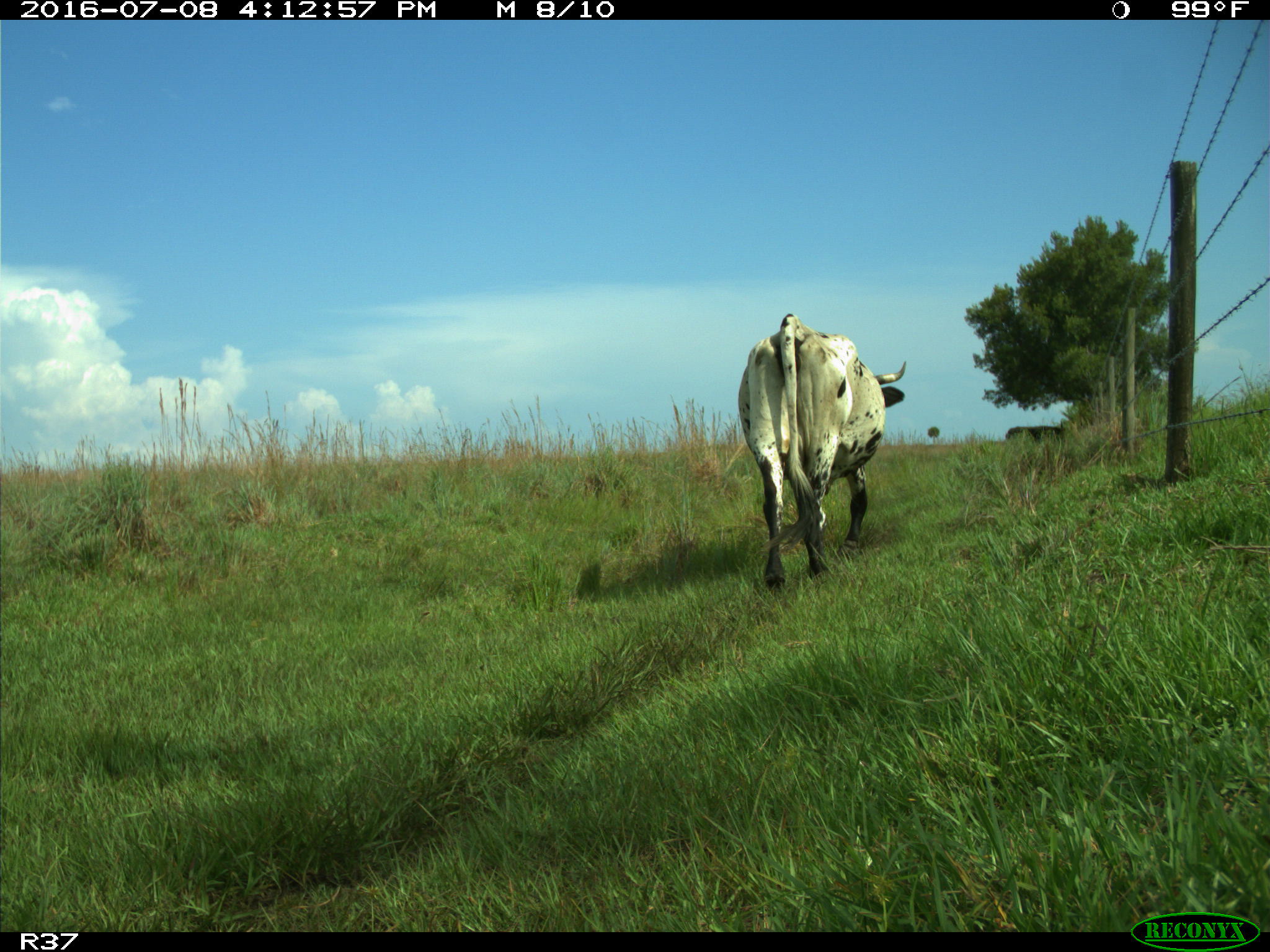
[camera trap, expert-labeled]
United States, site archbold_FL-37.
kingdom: Animalia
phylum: Chordata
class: Mammalia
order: Artiodactyla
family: Bovidae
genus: Bos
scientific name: Bos taurus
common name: domestic cow